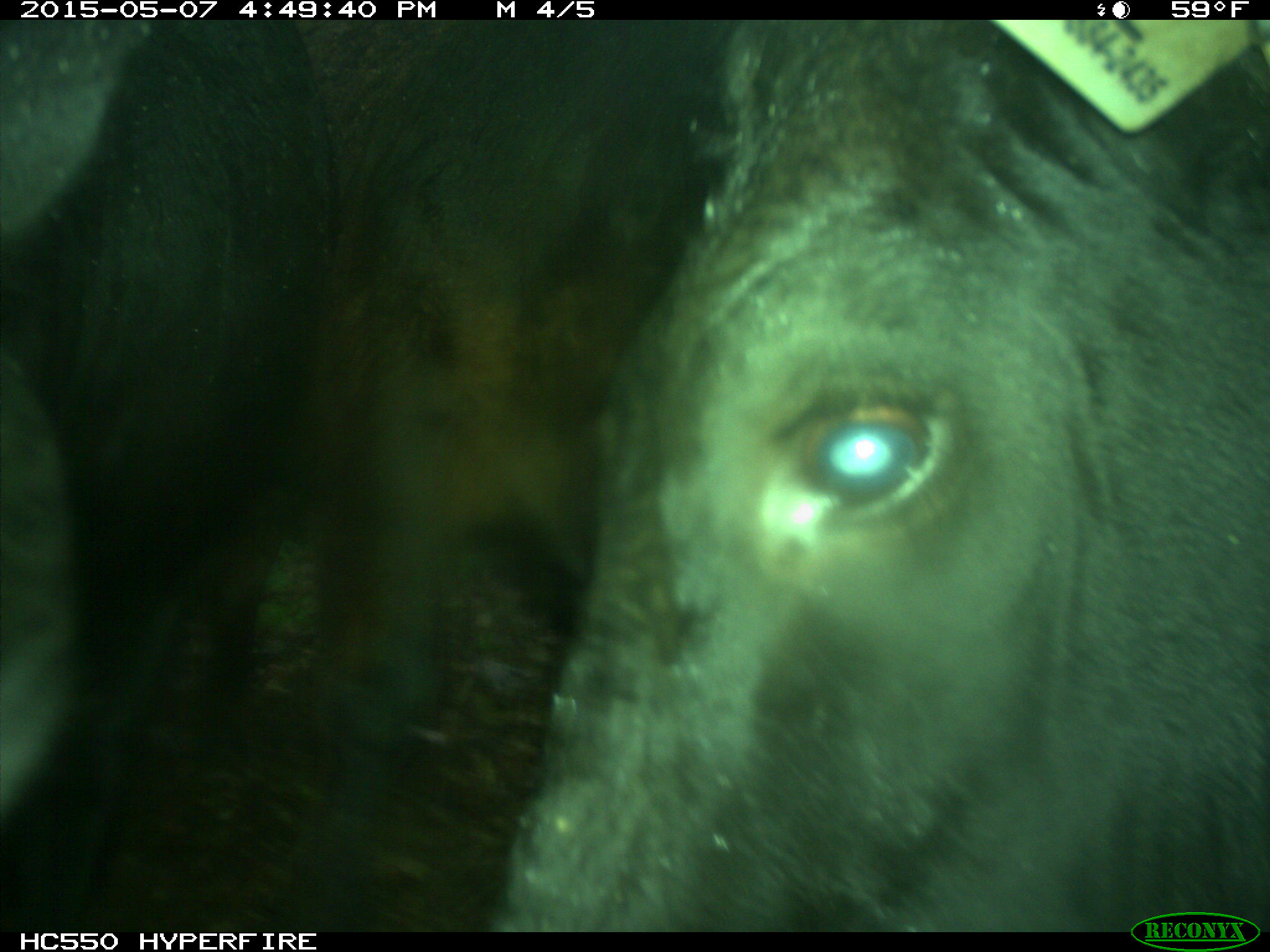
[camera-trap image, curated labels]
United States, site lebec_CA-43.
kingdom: Animalia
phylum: Chordata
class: Mammalia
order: Artiodactyla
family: Bovidae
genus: Bos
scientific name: Bos taurus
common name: domestic cow